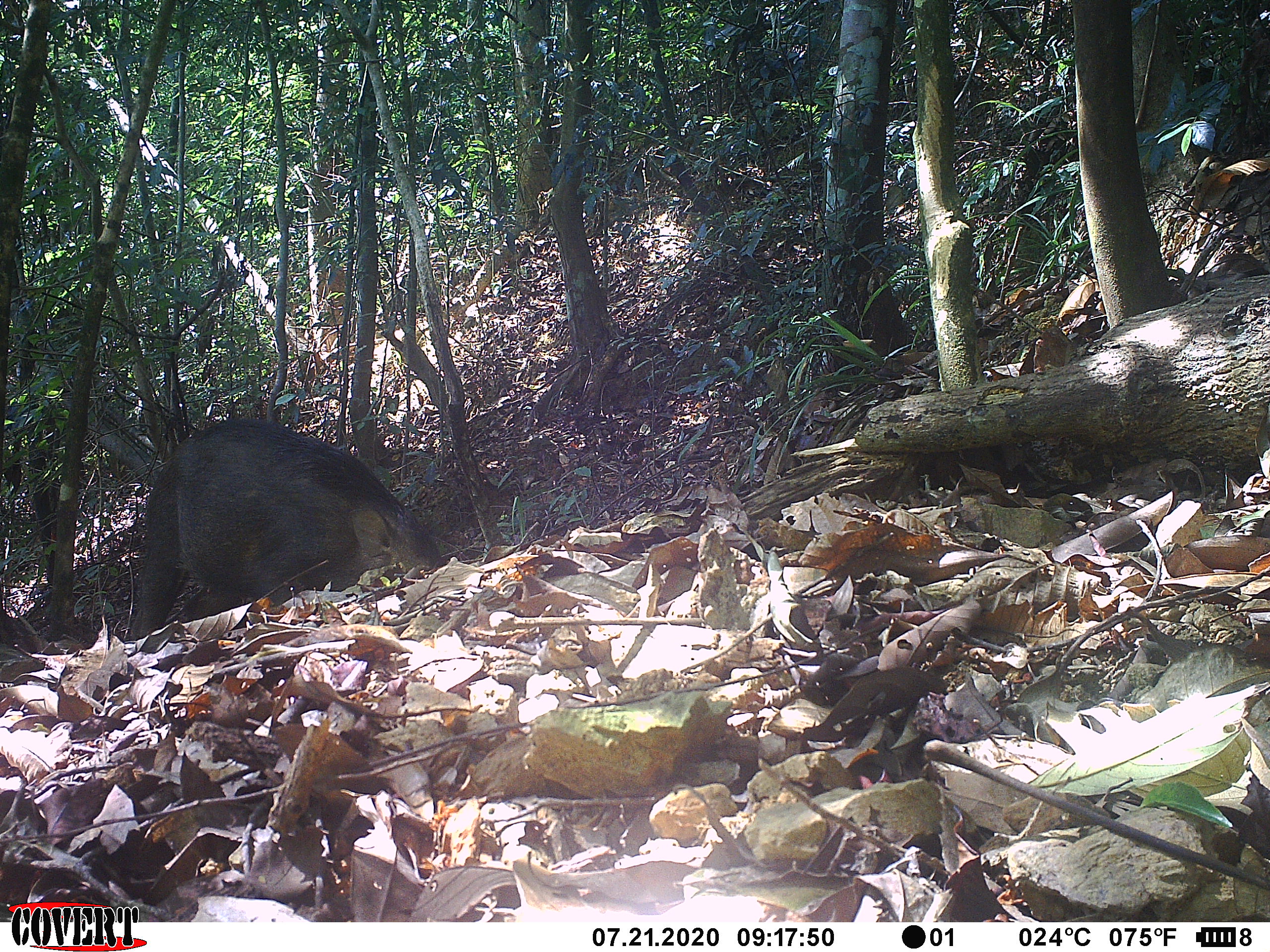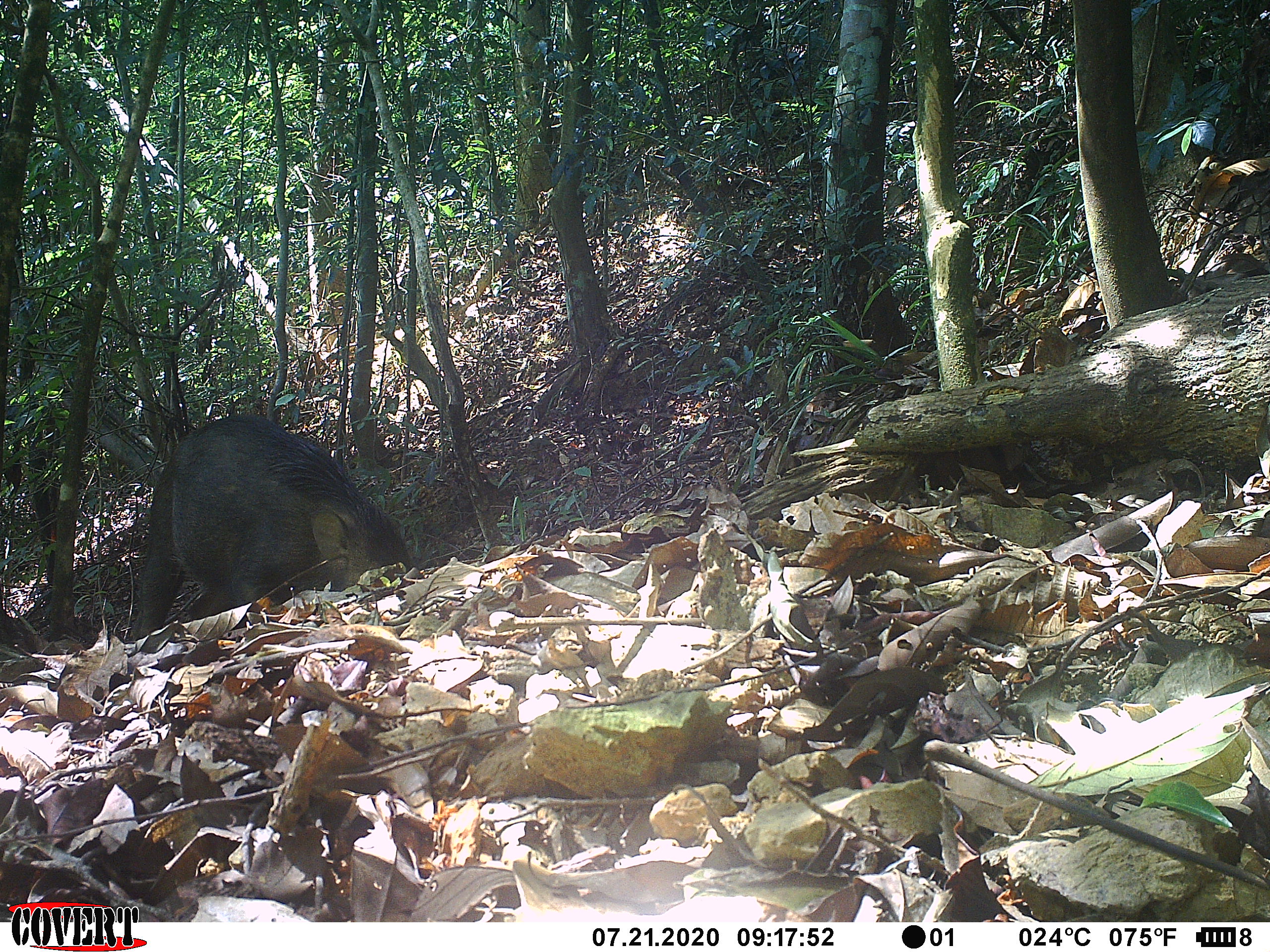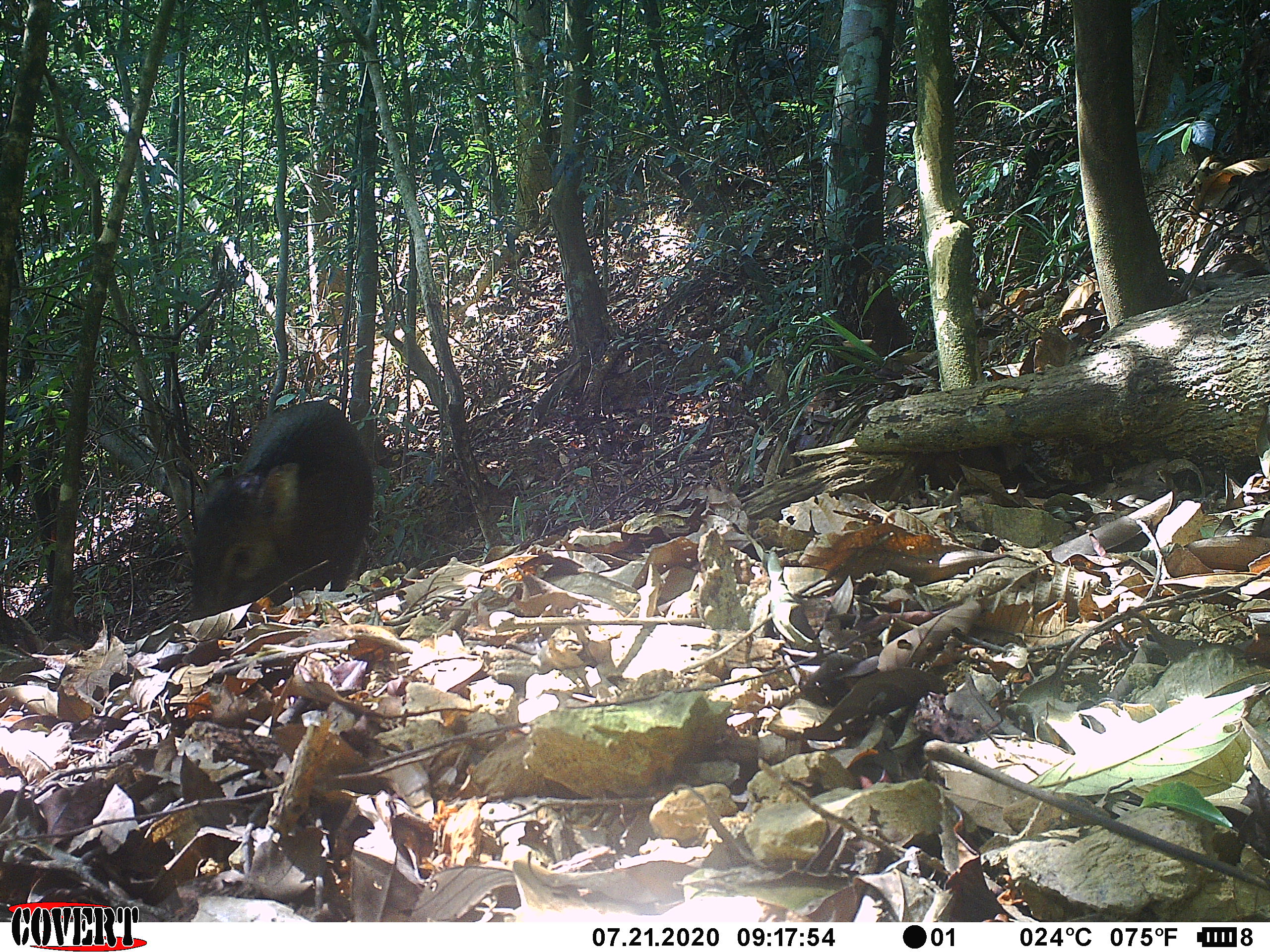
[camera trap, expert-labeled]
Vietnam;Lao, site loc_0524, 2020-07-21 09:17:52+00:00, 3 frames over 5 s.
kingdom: Animalia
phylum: Chordata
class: Mammalia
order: Artiodactyla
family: Suidae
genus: Sus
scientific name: Sus scrofa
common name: eurasian wild pig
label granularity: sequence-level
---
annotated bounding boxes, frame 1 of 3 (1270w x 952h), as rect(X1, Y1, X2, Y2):
eurasian wild pig: rect(122, 418, 449, 643)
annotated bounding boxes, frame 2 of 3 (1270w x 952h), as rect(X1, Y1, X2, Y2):
eurasian wild pig: rect(128, 409, 411, 639)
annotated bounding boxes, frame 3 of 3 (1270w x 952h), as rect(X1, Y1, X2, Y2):
eurasian wild pig: rect(186, 399, 371, 621)